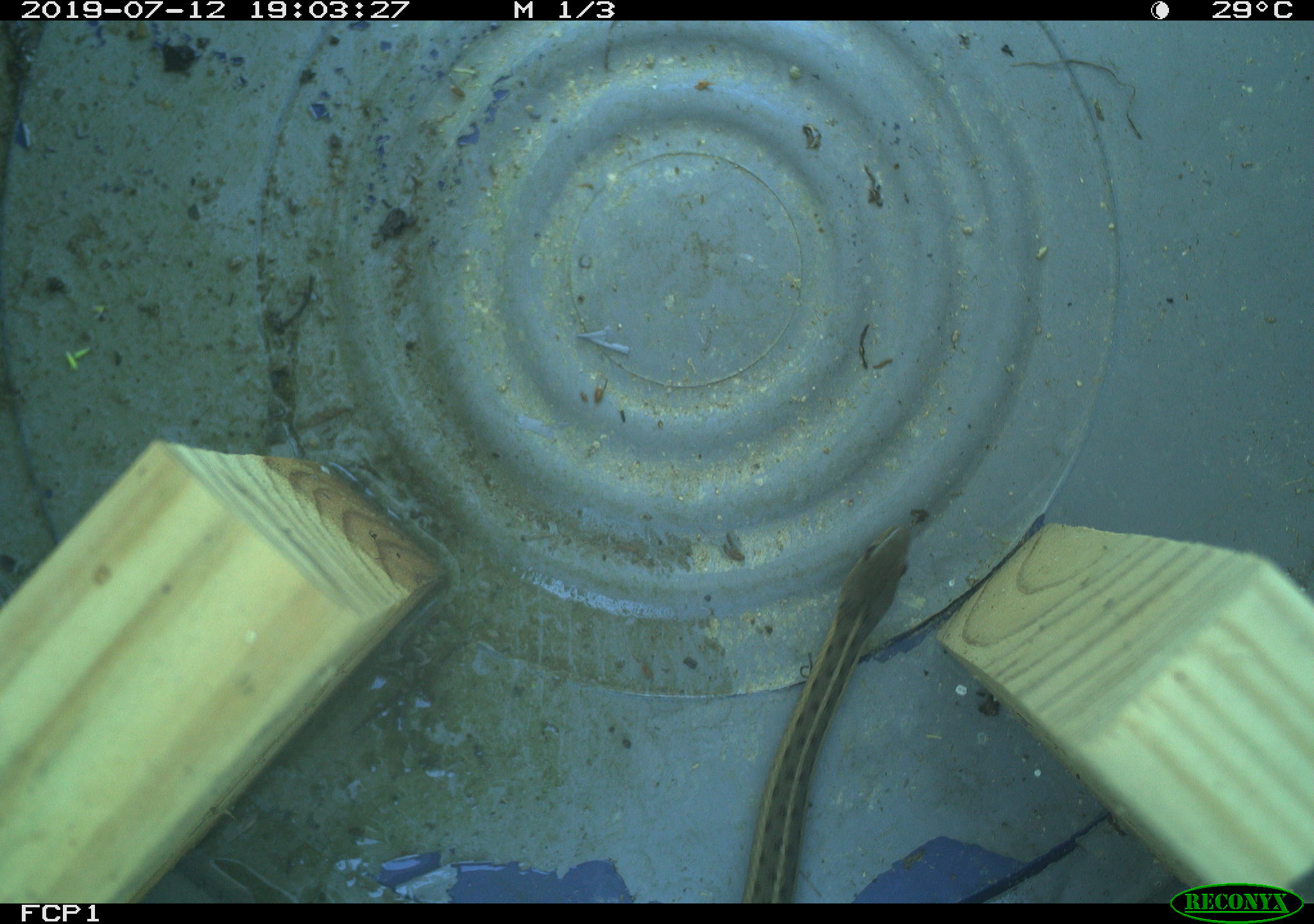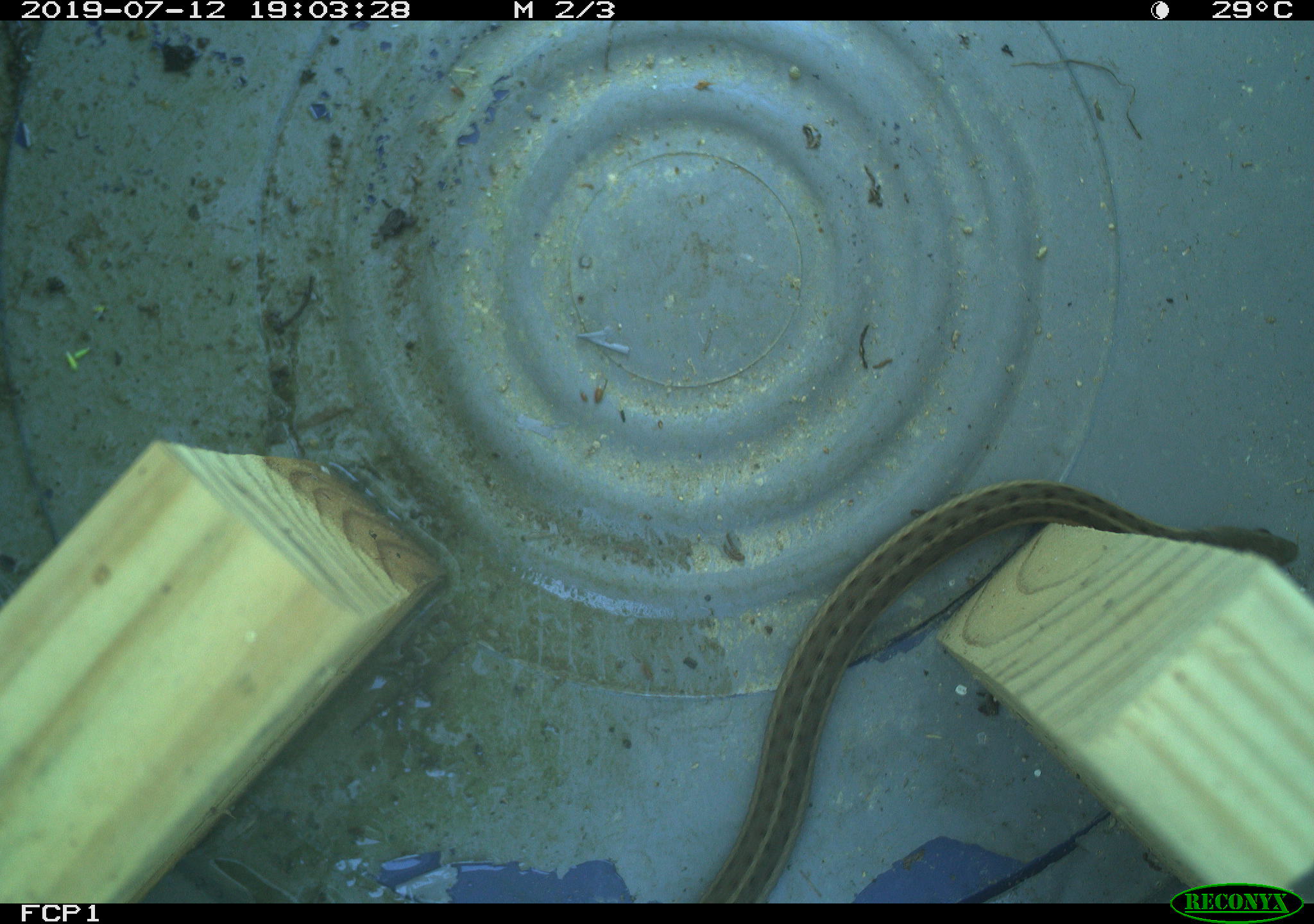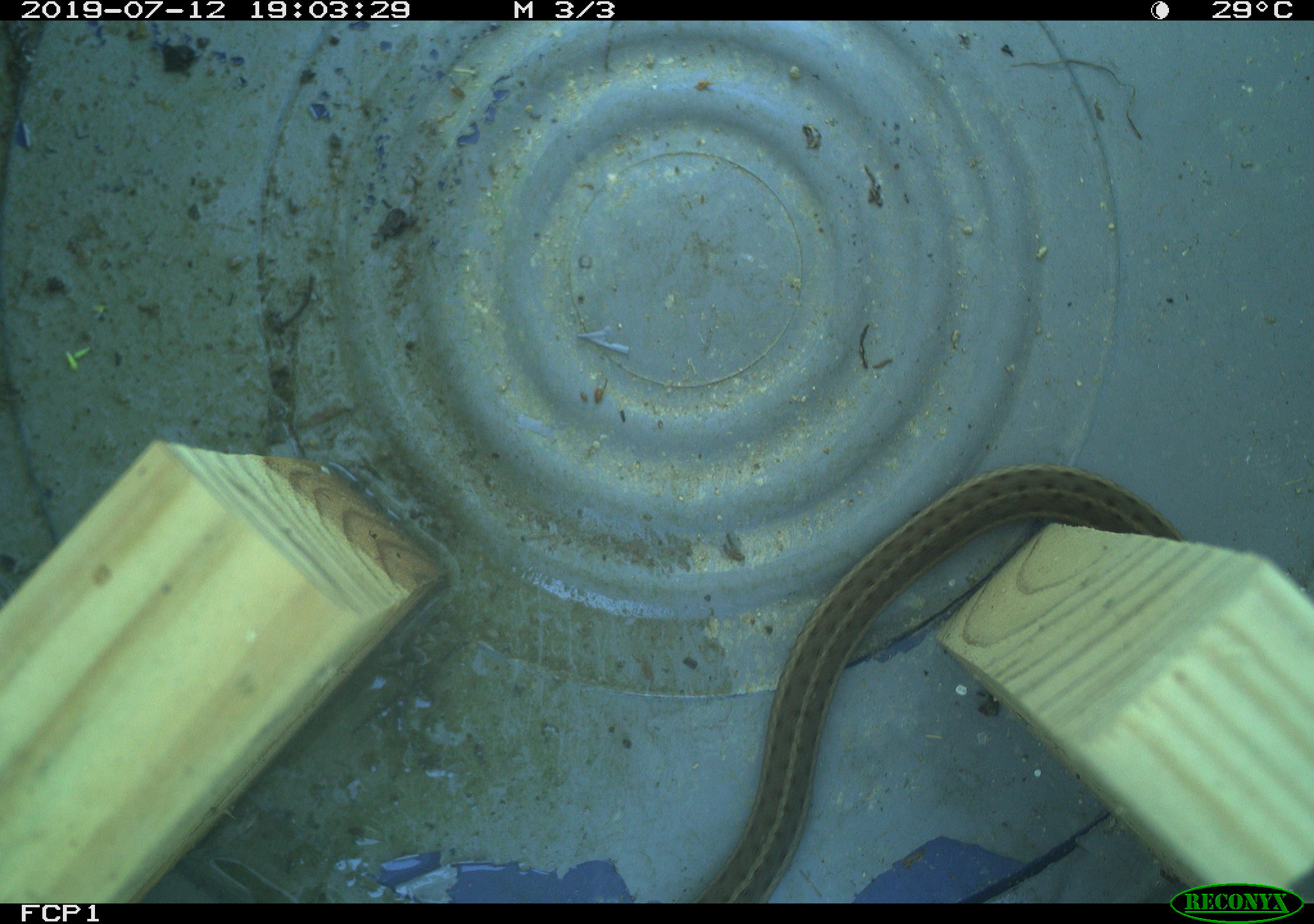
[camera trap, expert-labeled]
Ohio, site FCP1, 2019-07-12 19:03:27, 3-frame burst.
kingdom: Animalia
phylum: Chordata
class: Reptilia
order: Squamata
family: Colubridae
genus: Thamnophis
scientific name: Thamnophis sirtalis sirtalis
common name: eastern gartersnake